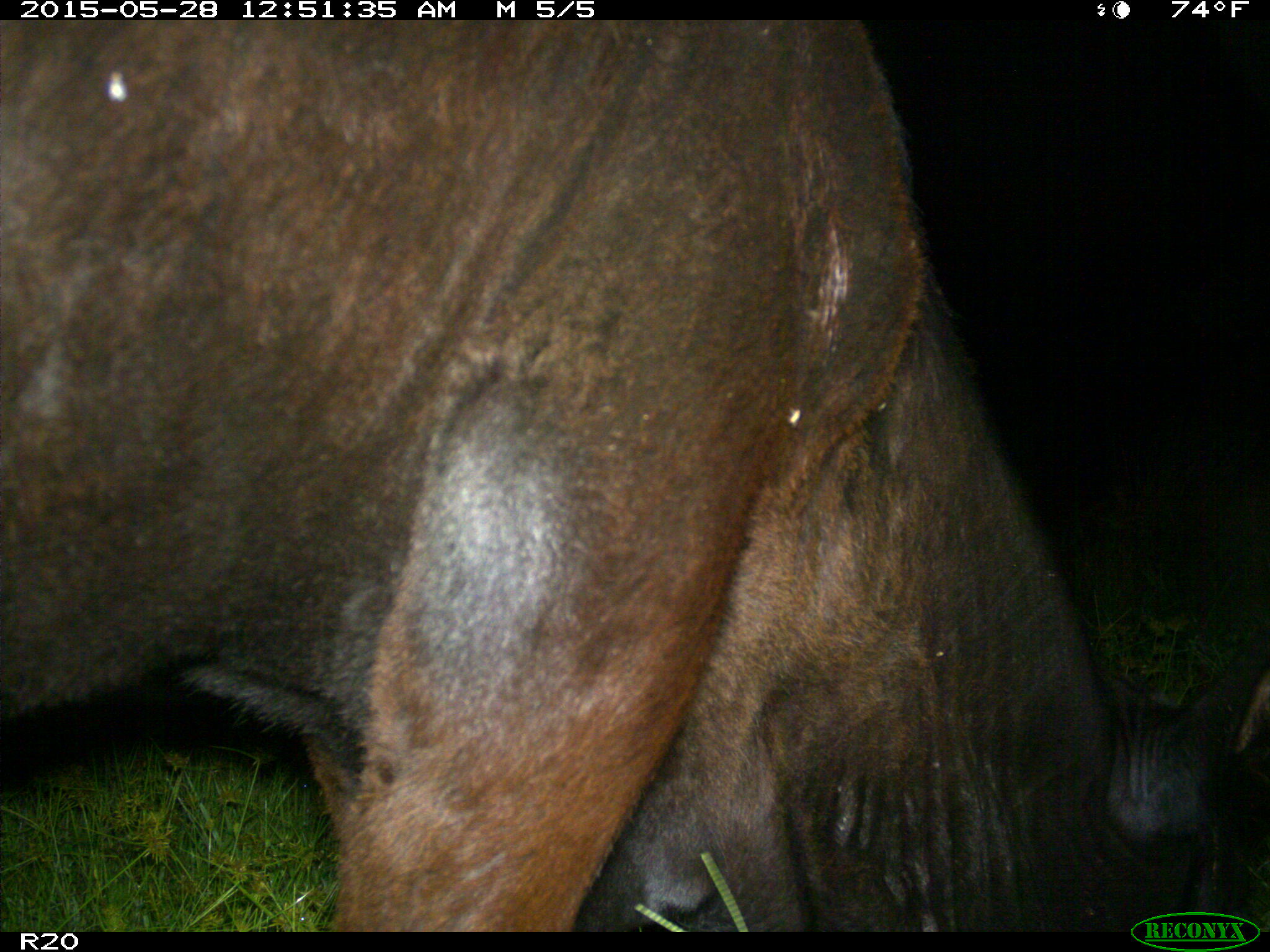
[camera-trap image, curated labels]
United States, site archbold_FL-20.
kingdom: Animalia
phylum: Chordata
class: Mammalia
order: Artiodactyla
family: Bovidae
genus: Bos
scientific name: Bos taurus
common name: domestic cow